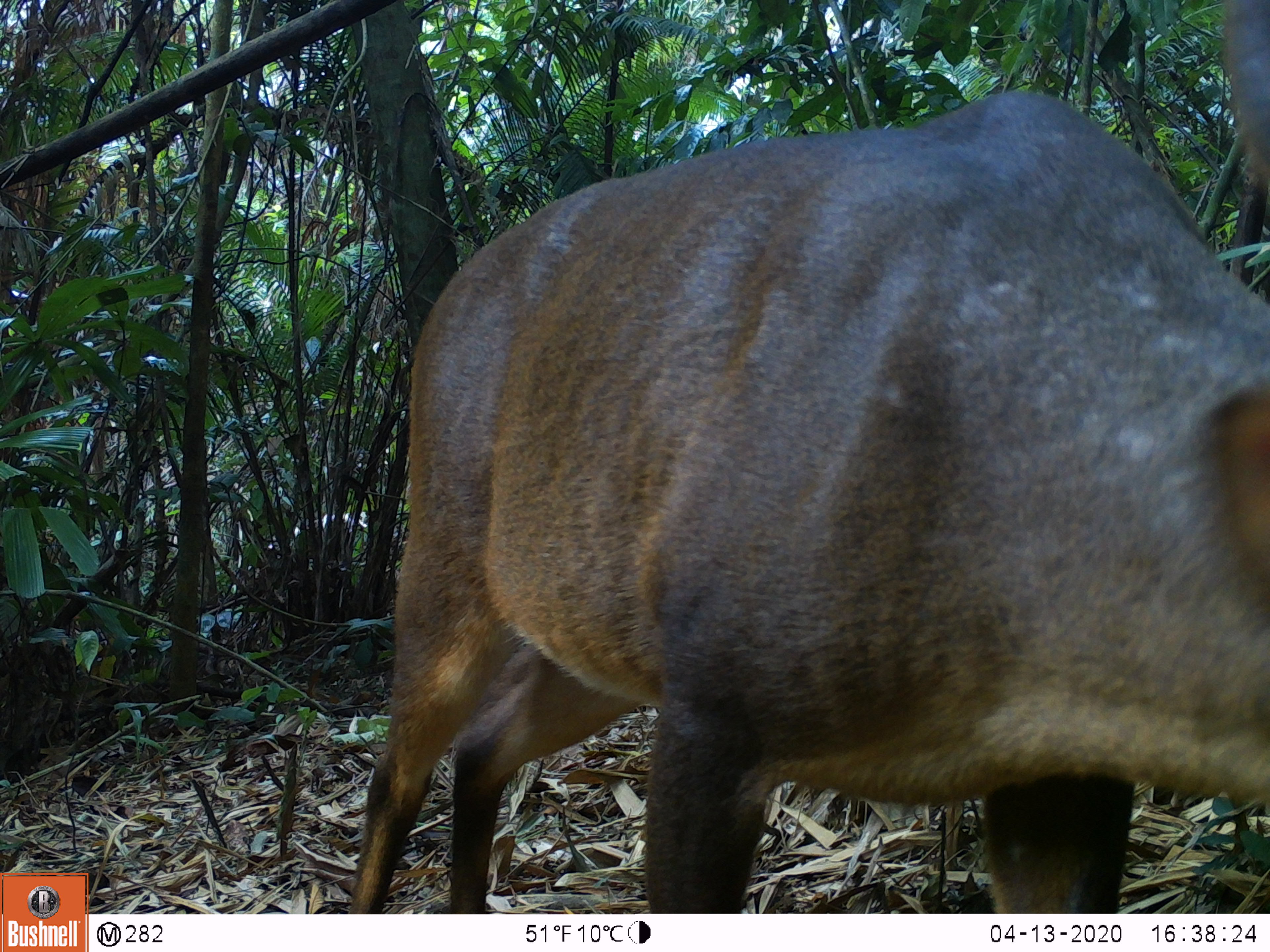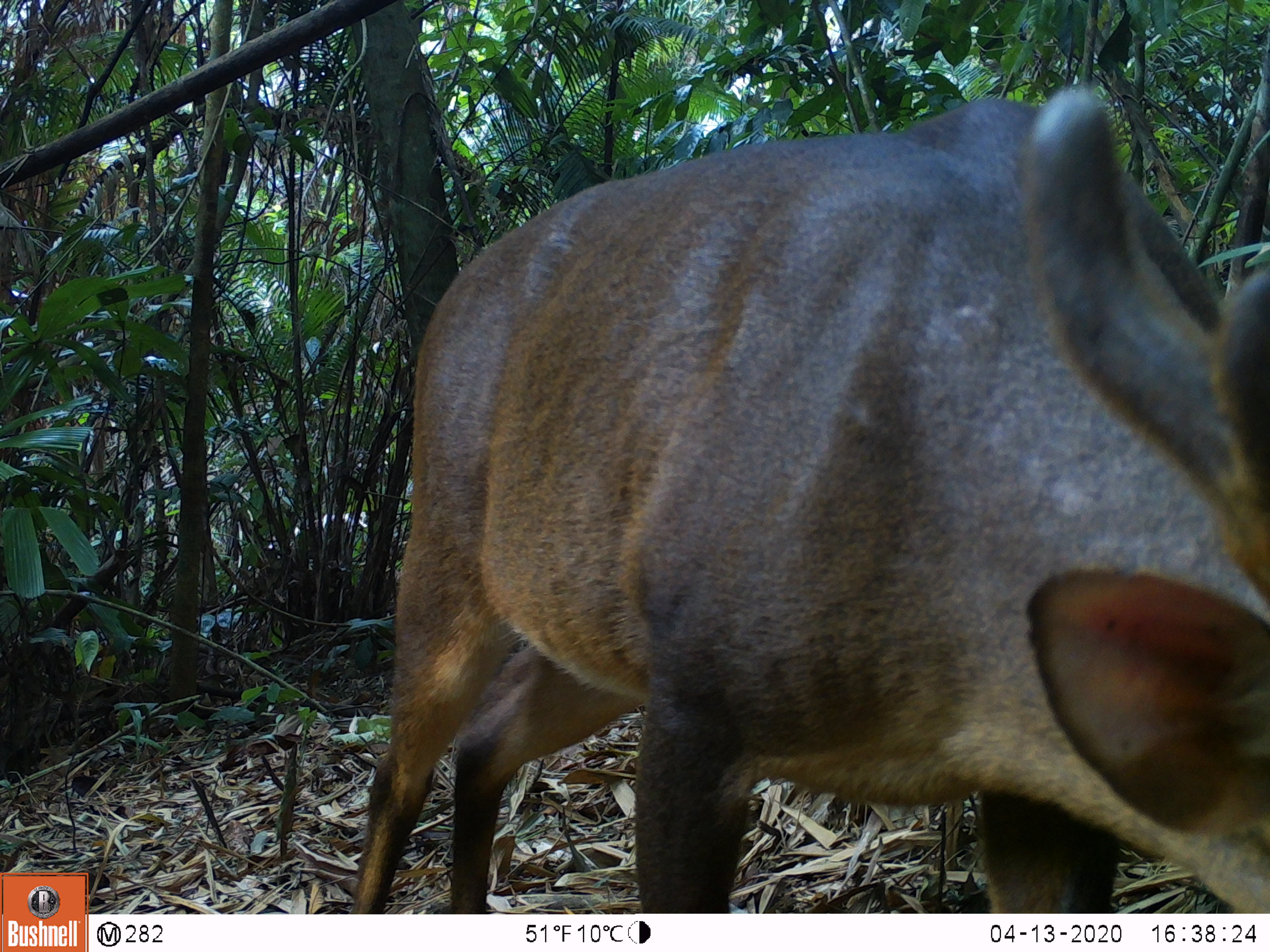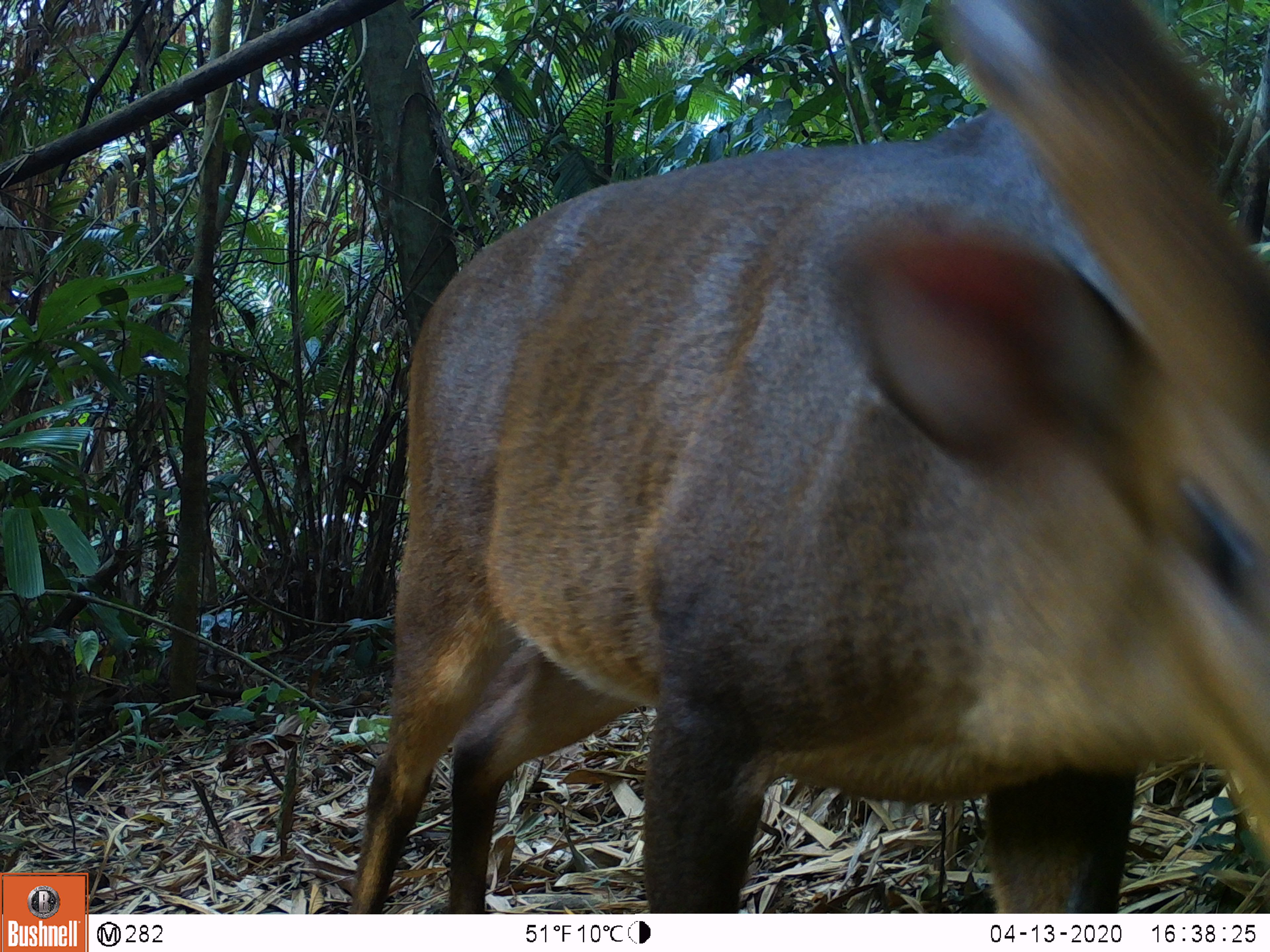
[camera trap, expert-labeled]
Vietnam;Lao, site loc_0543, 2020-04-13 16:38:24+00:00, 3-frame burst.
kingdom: Animalia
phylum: Chordata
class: Mammalia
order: Artiodactyla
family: Cervidae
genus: Muntiacus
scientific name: Muntiacus vuquangensis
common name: large-antlered muntjac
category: large antlered muntjac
Large antlered muntjac (large-antlered muntjac) (Muntiacus vuquangensis). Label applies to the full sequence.